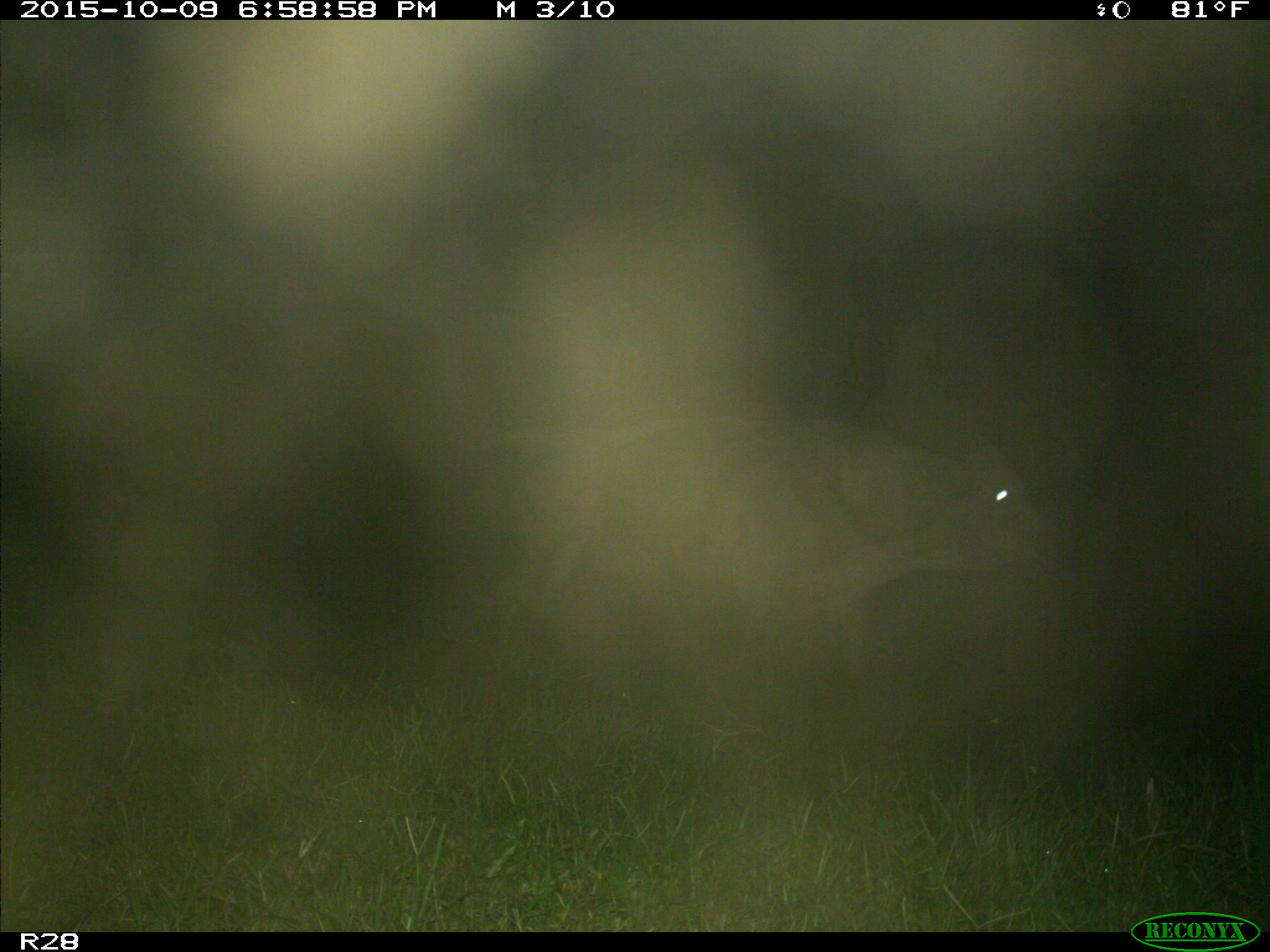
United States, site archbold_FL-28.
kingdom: Animalia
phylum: Chordata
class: Mammalia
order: Artiodactyla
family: Bovidae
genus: Bos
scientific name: Bos taurus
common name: domestic cow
Bos taurus (domestic cow).